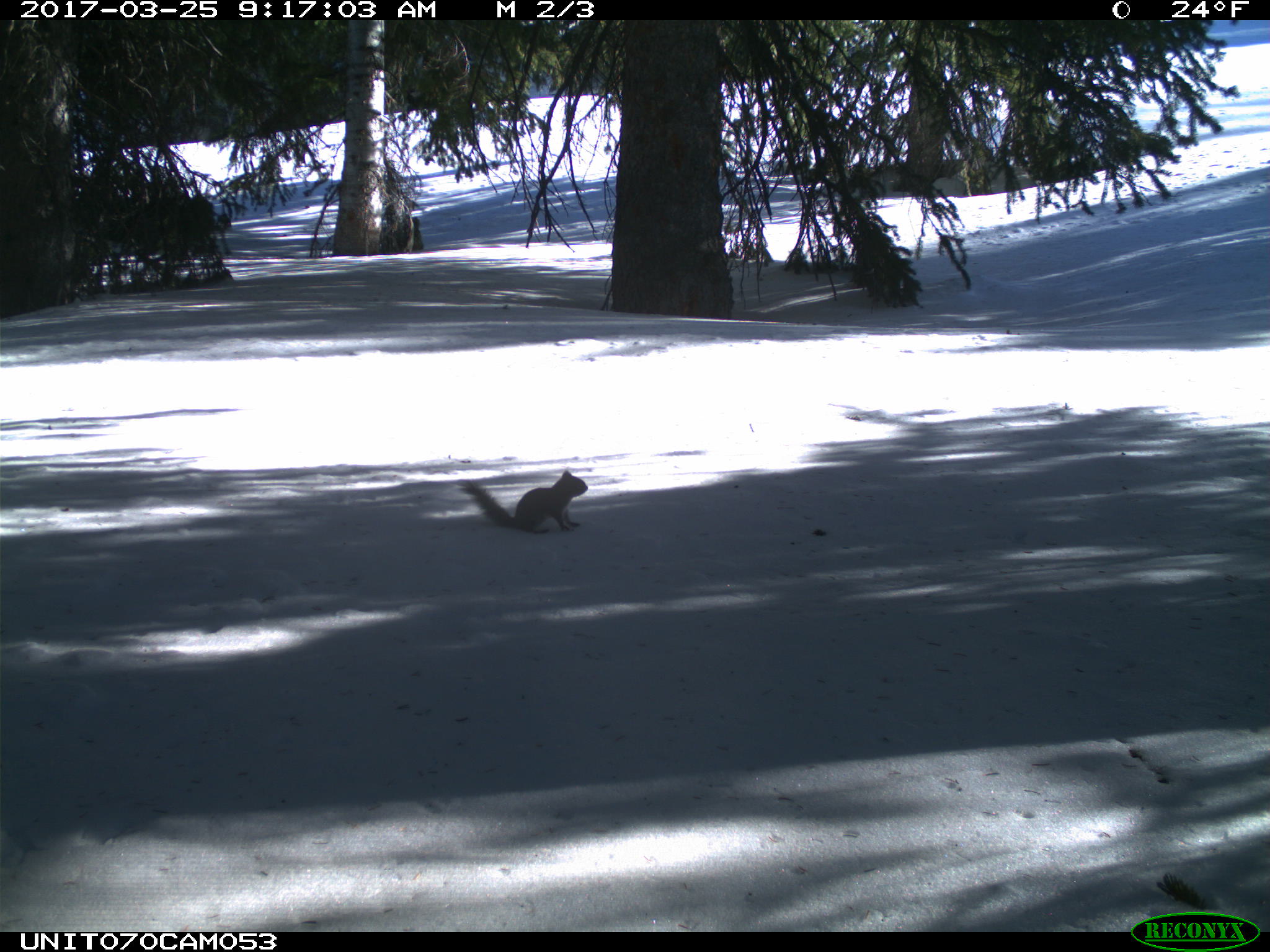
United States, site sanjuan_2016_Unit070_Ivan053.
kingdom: Animalia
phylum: Chordata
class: Mammalia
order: Rodentia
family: Sciuridae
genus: Tamiasciurus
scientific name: Tamiasciurus hudsonicus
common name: american red squirrel